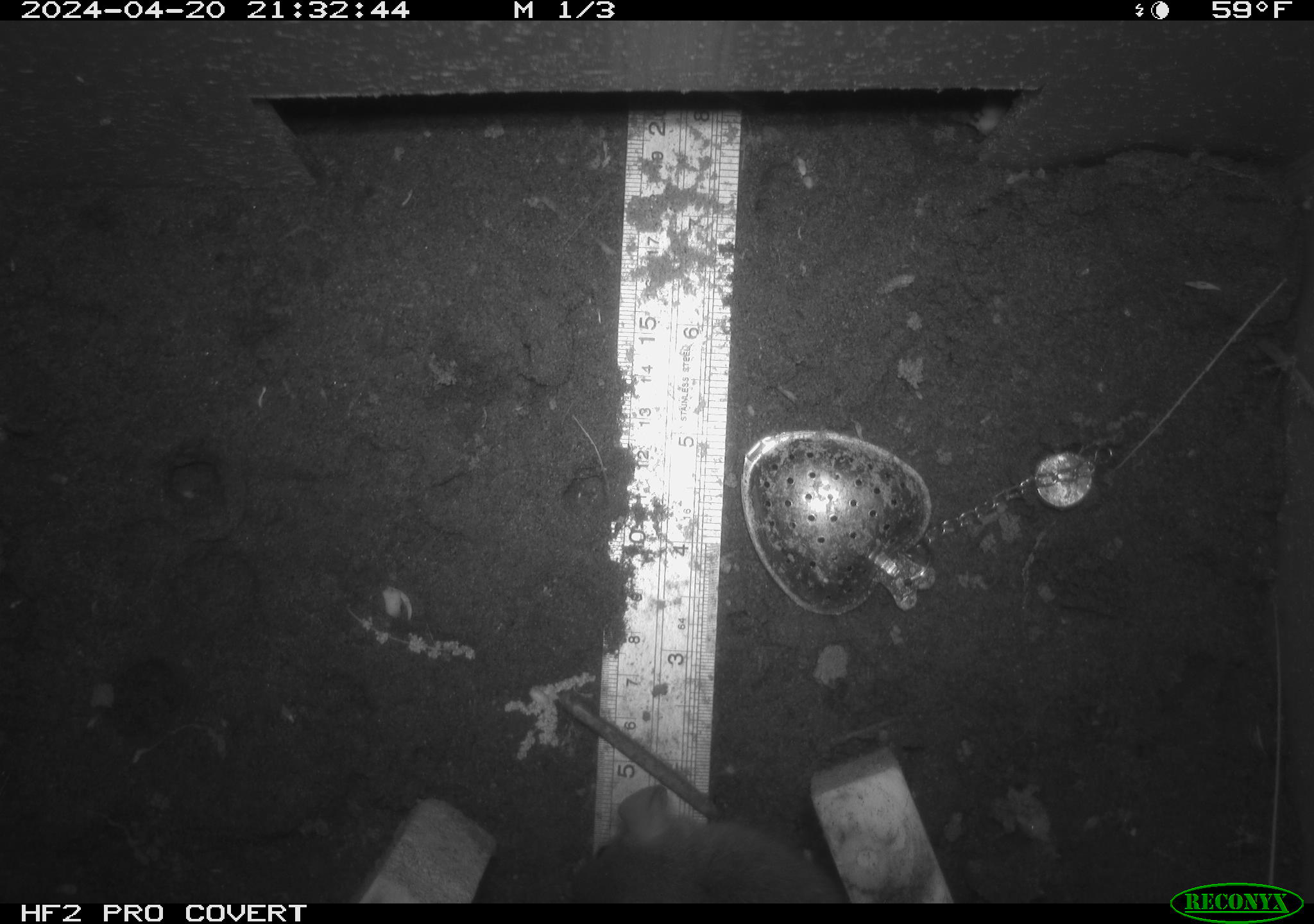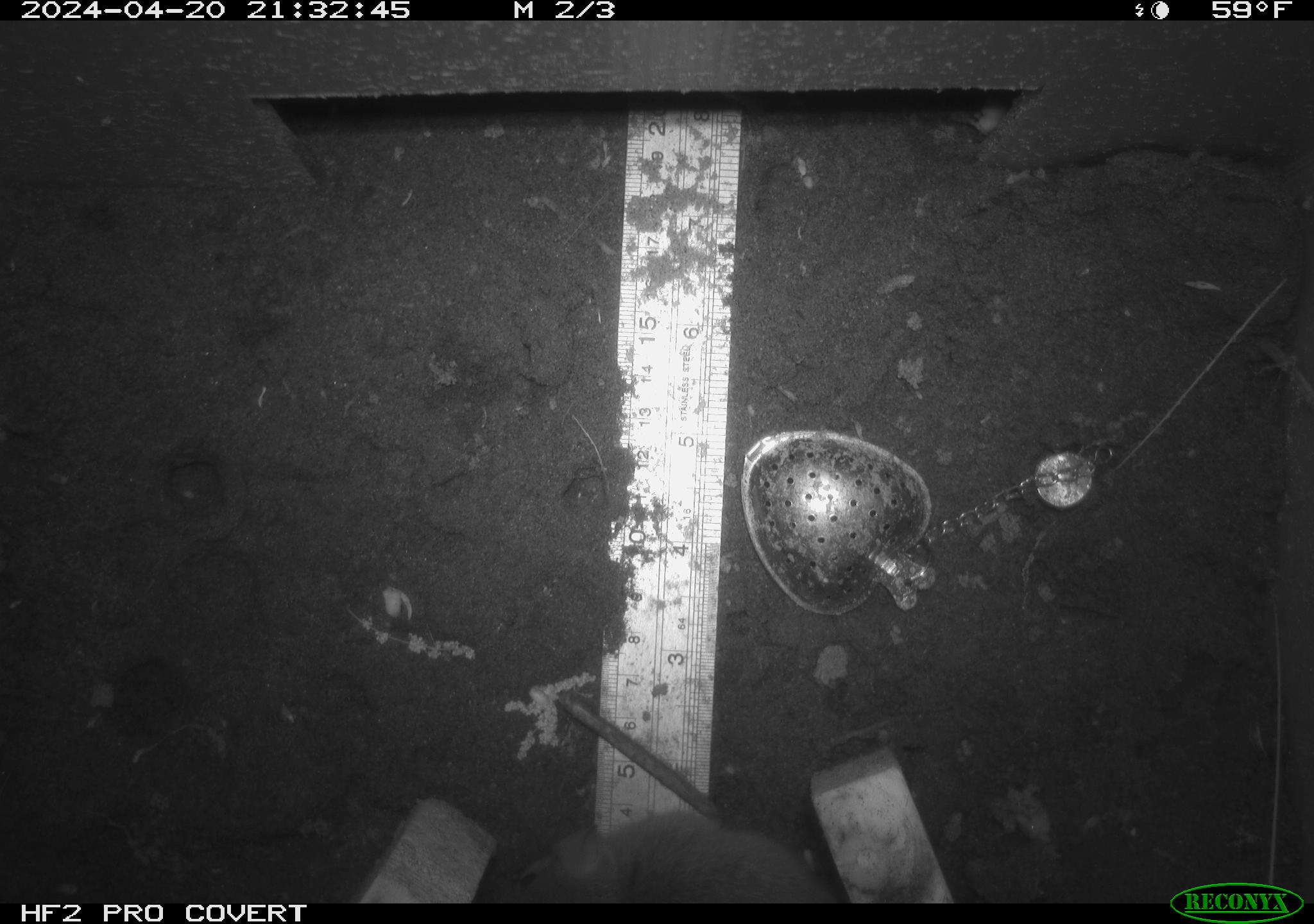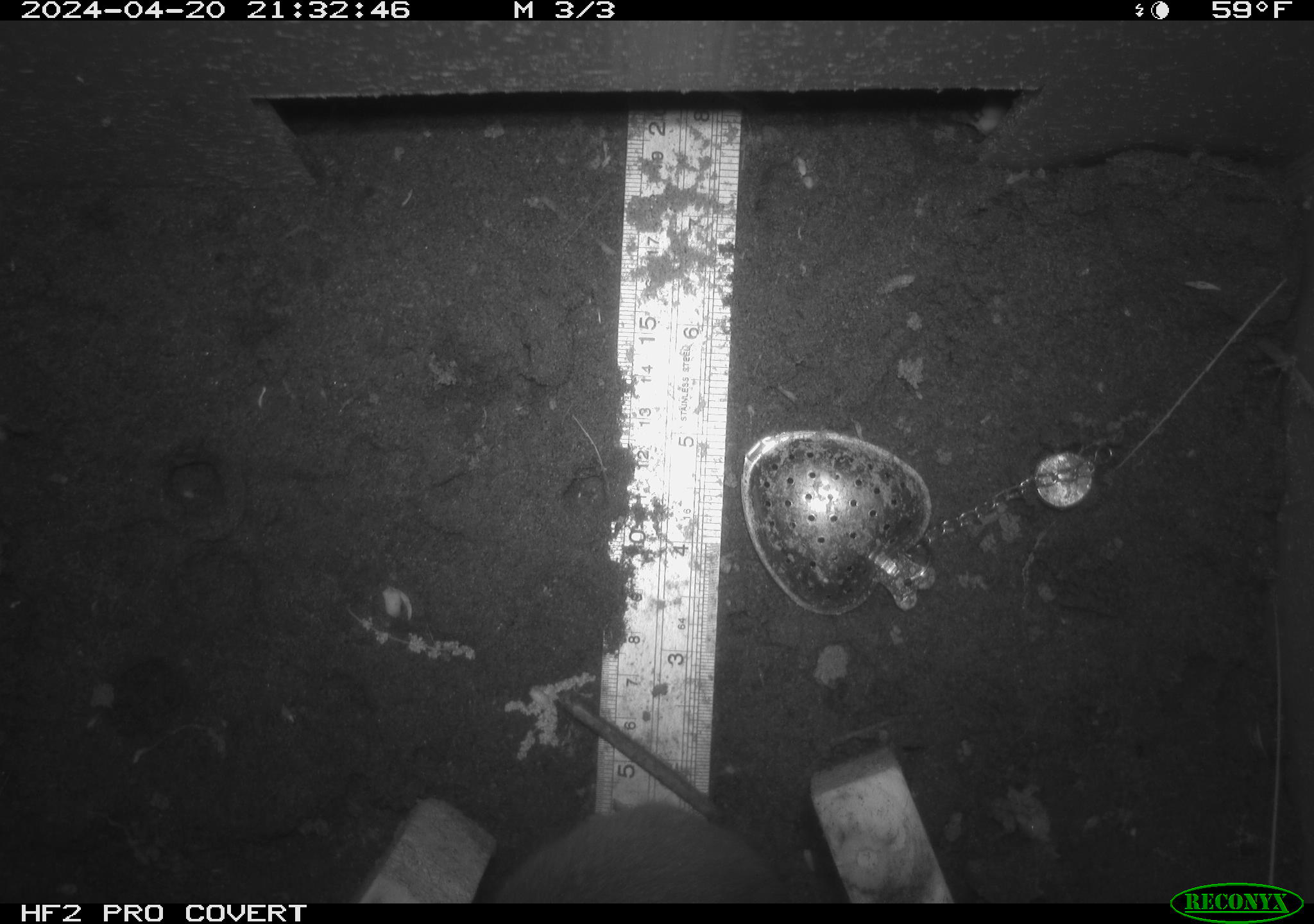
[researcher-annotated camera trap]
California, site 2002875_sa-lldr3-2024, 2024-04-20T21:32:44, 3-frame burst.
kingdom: Animalia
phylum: Chordata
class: Mammalia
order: Rodentia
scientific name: Rodentia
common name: rodent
Rodent (Rodentia).